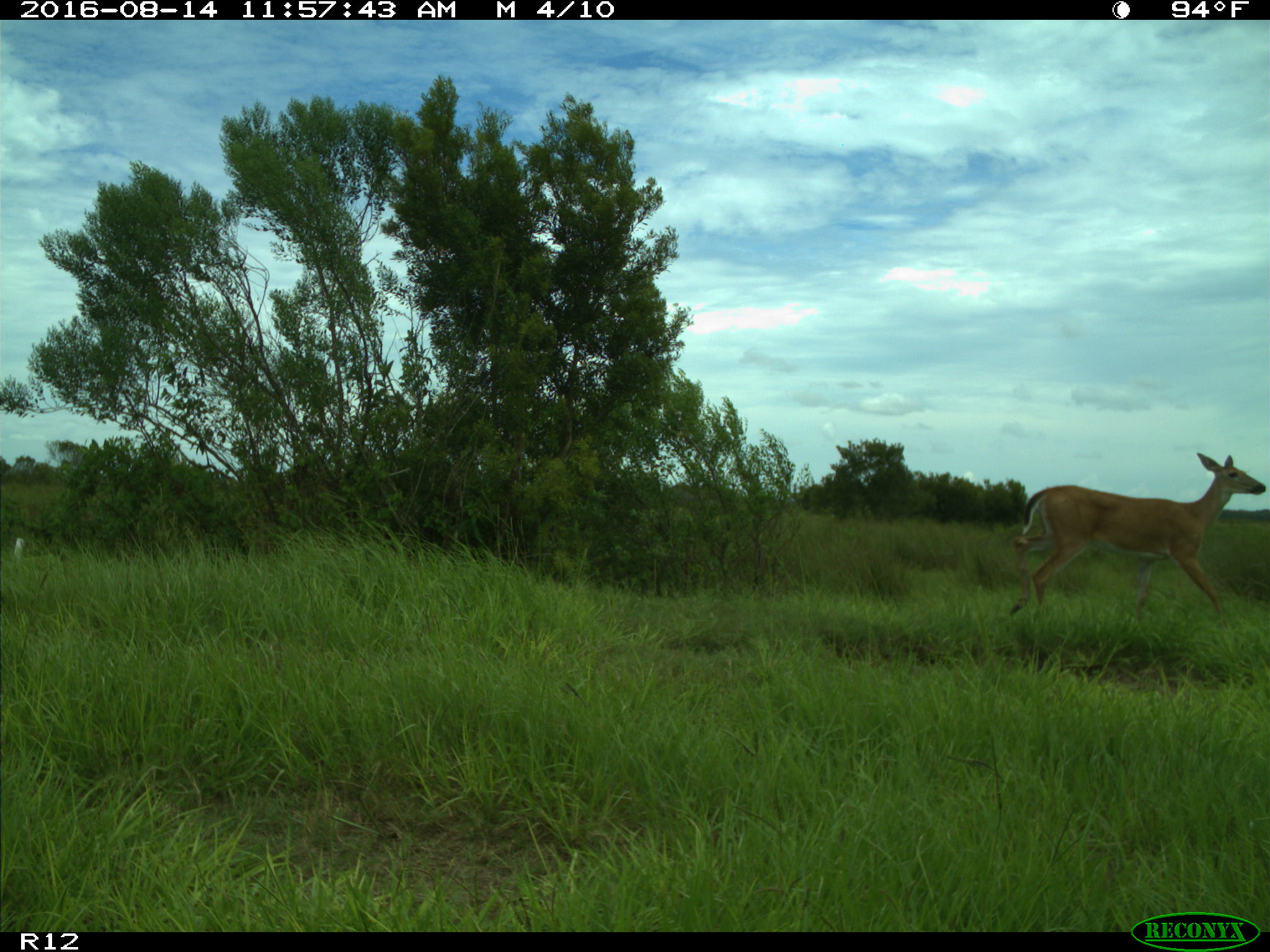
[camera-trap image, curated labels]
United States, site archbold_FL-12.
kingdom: Animalia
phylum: Chordata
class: Mammalia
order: Artiodactyla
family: Cervidae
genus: Odocoileus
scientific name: Odocoileus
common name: deer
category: unidentified deer